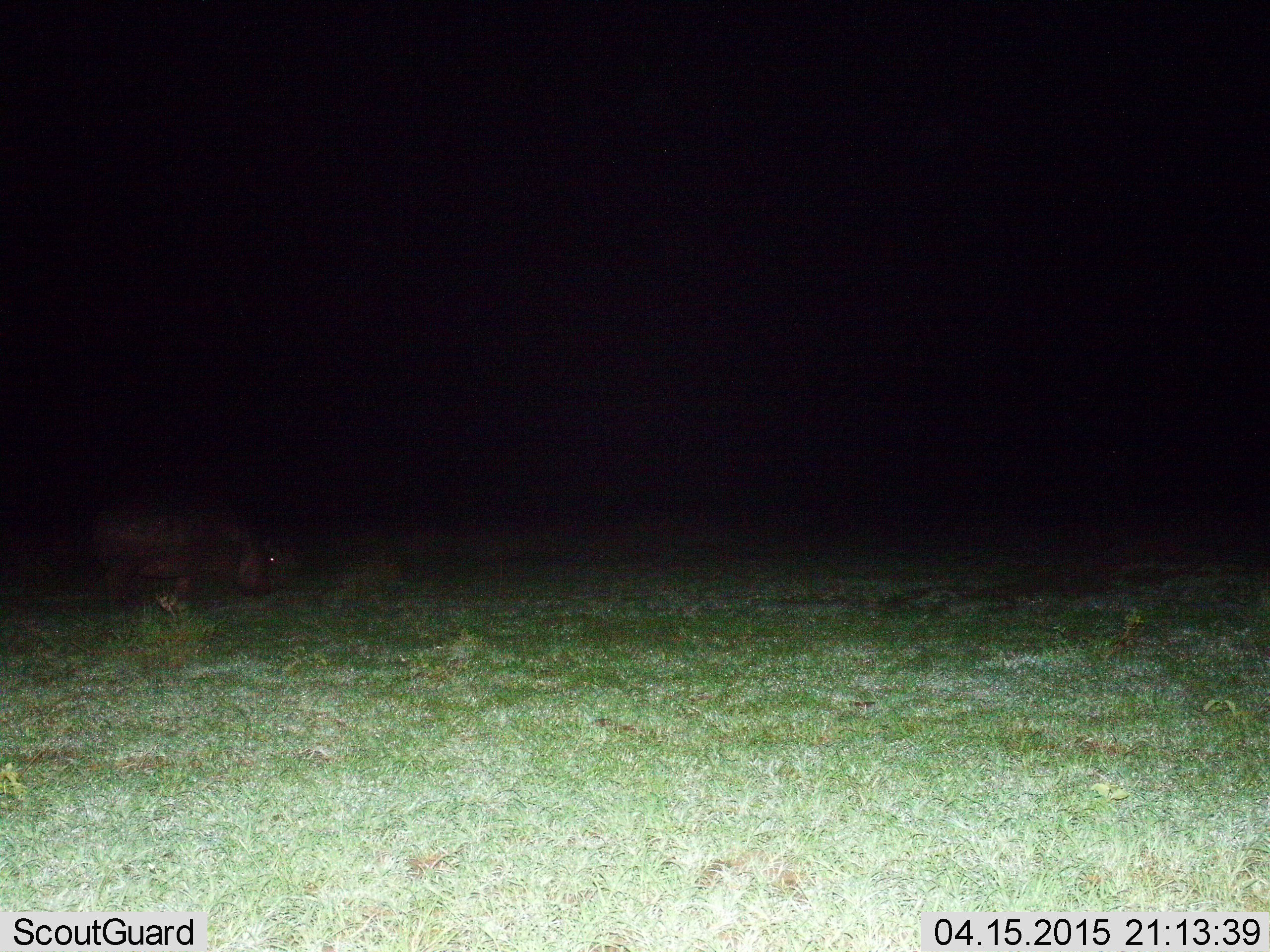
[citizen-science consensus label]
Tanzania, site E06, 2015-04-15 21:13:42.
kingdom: Animalia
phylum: Chordata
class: Mammalia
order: Artiodactyla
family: Hippopotamidae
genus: Hippopotamus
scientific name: Hippopotamus amphibius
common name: hippopotamus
Hippopotamus (Hippopotamus amphibius), count 1. Behavior (volunteer vote fractions): standing 10%, resting 0%, moving 50%, interacting 0%. Young present (vote fraction): 10%. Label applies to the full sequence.